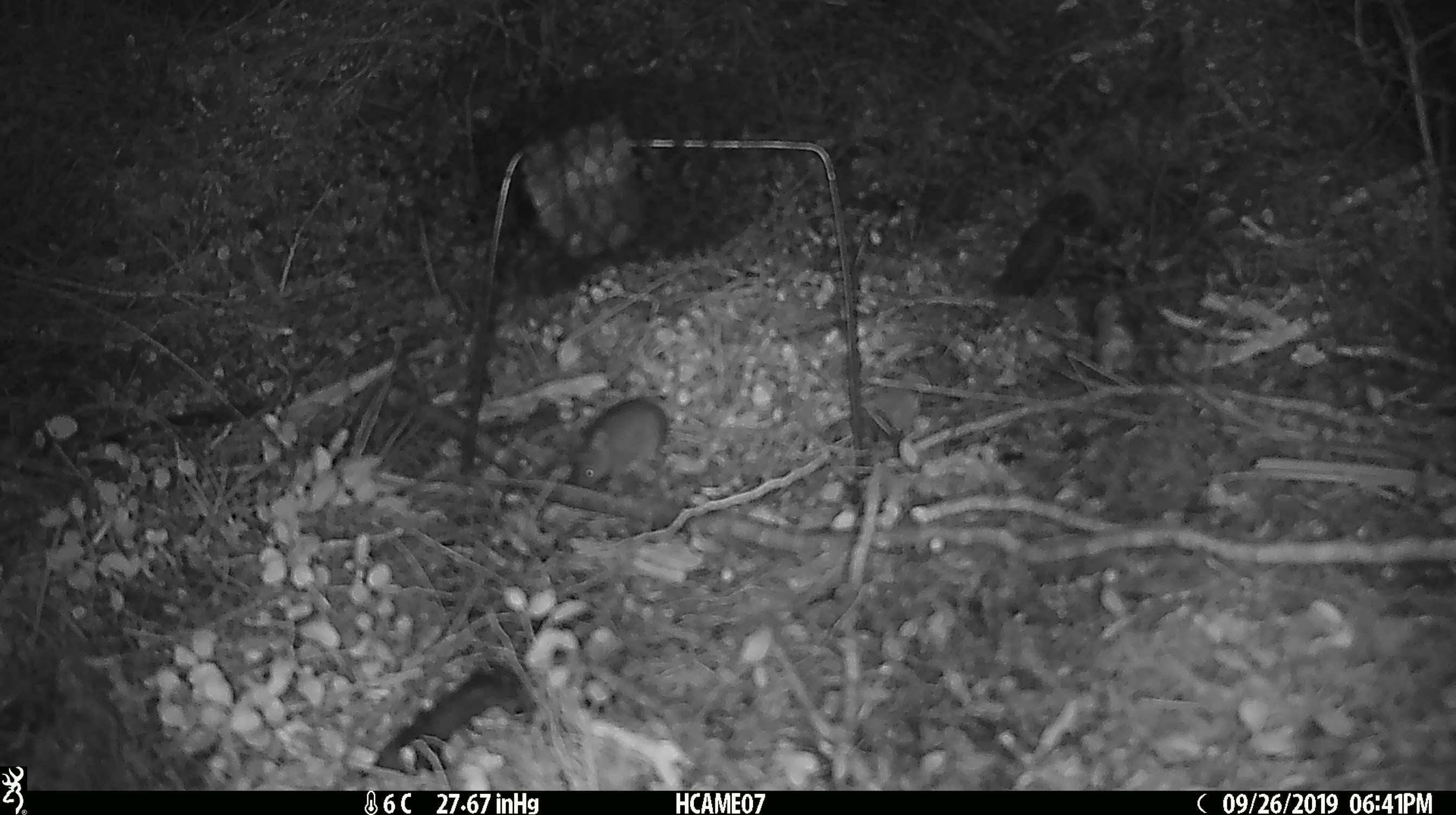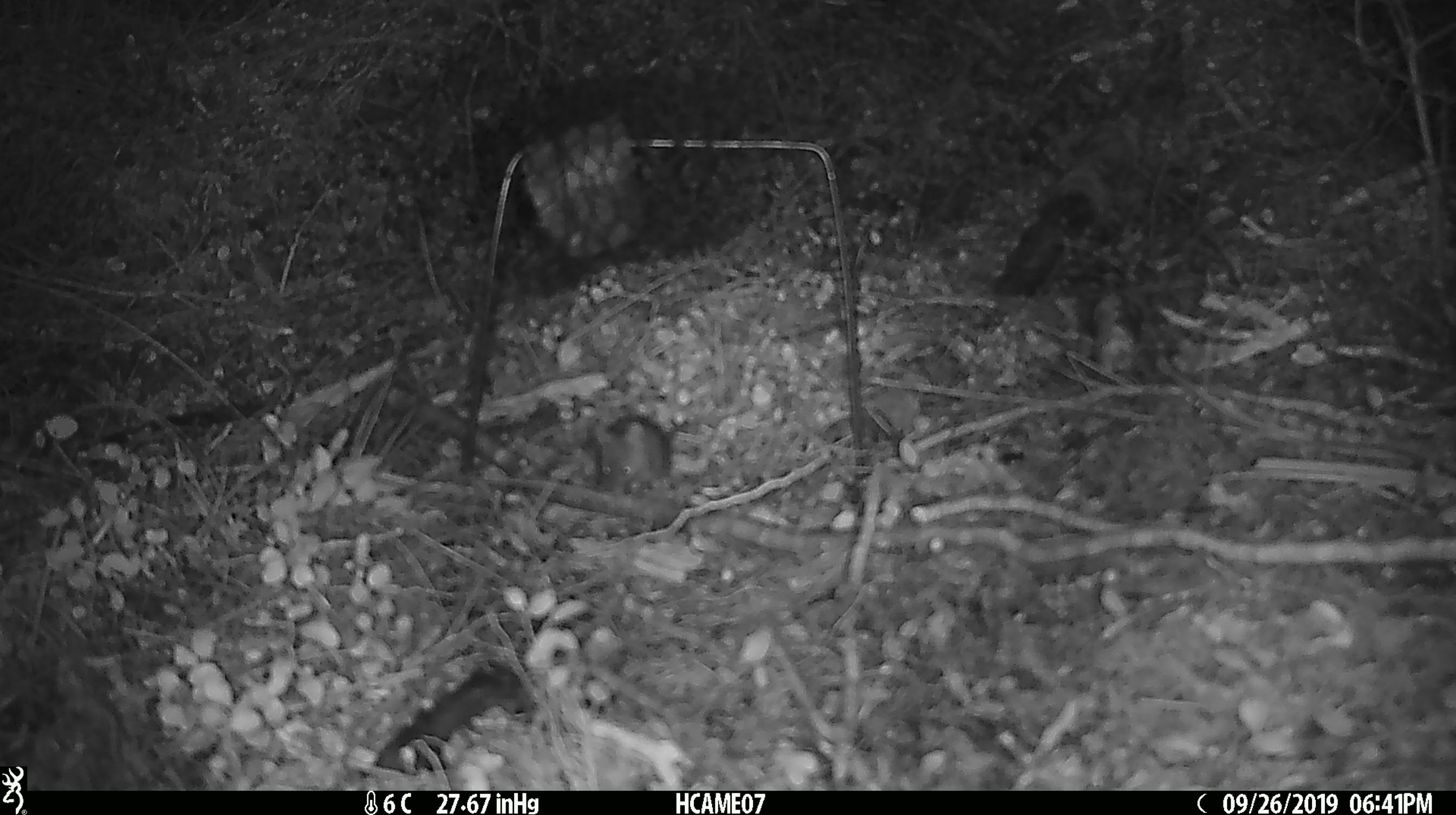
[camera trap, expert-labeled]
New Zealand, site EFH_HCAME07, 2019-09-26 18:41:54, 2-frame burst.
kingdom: Animalia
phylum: Chordata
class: Mammalia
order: Rodentia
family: Muridae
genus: Mus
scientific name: Mus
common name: mouse